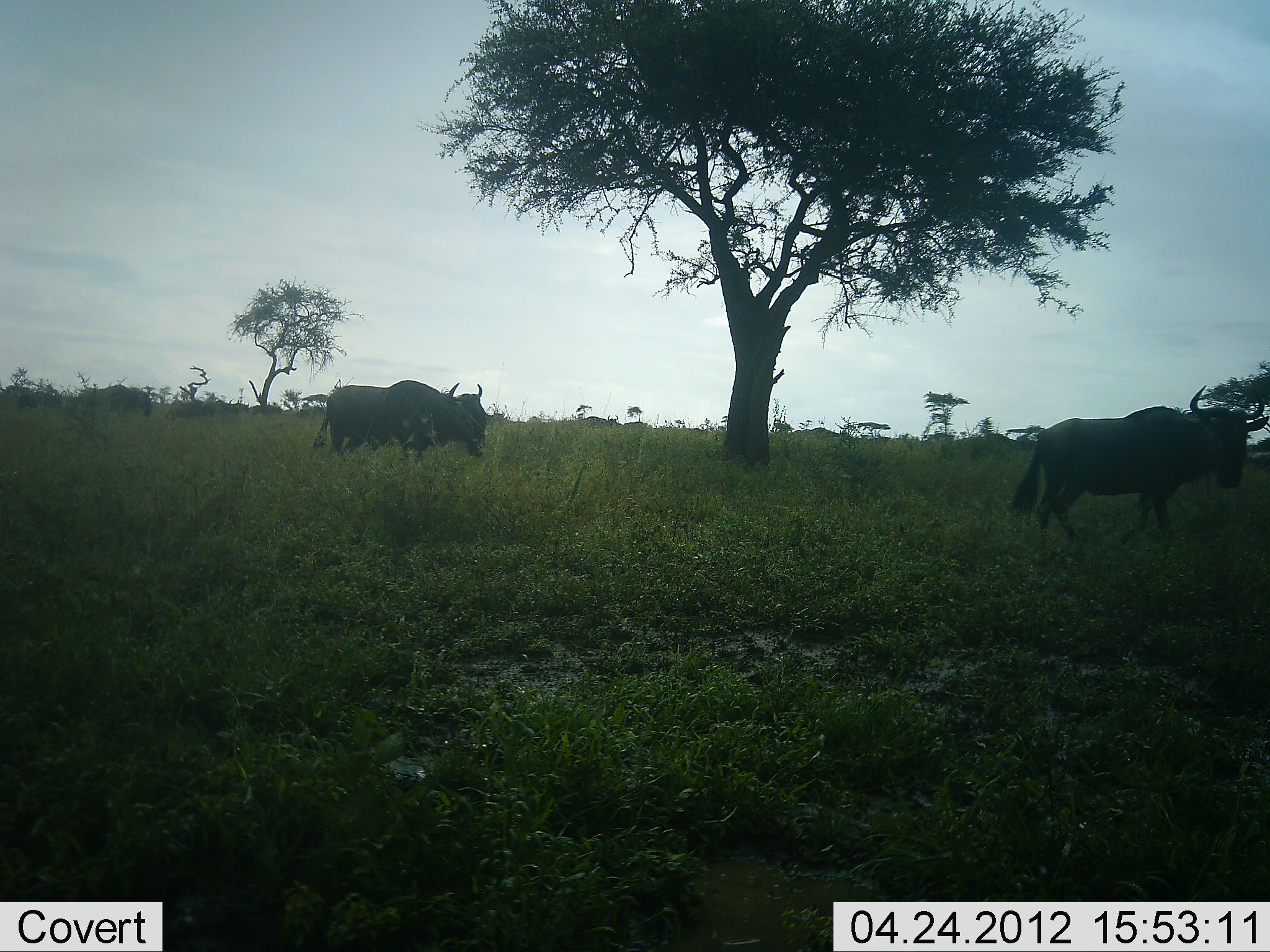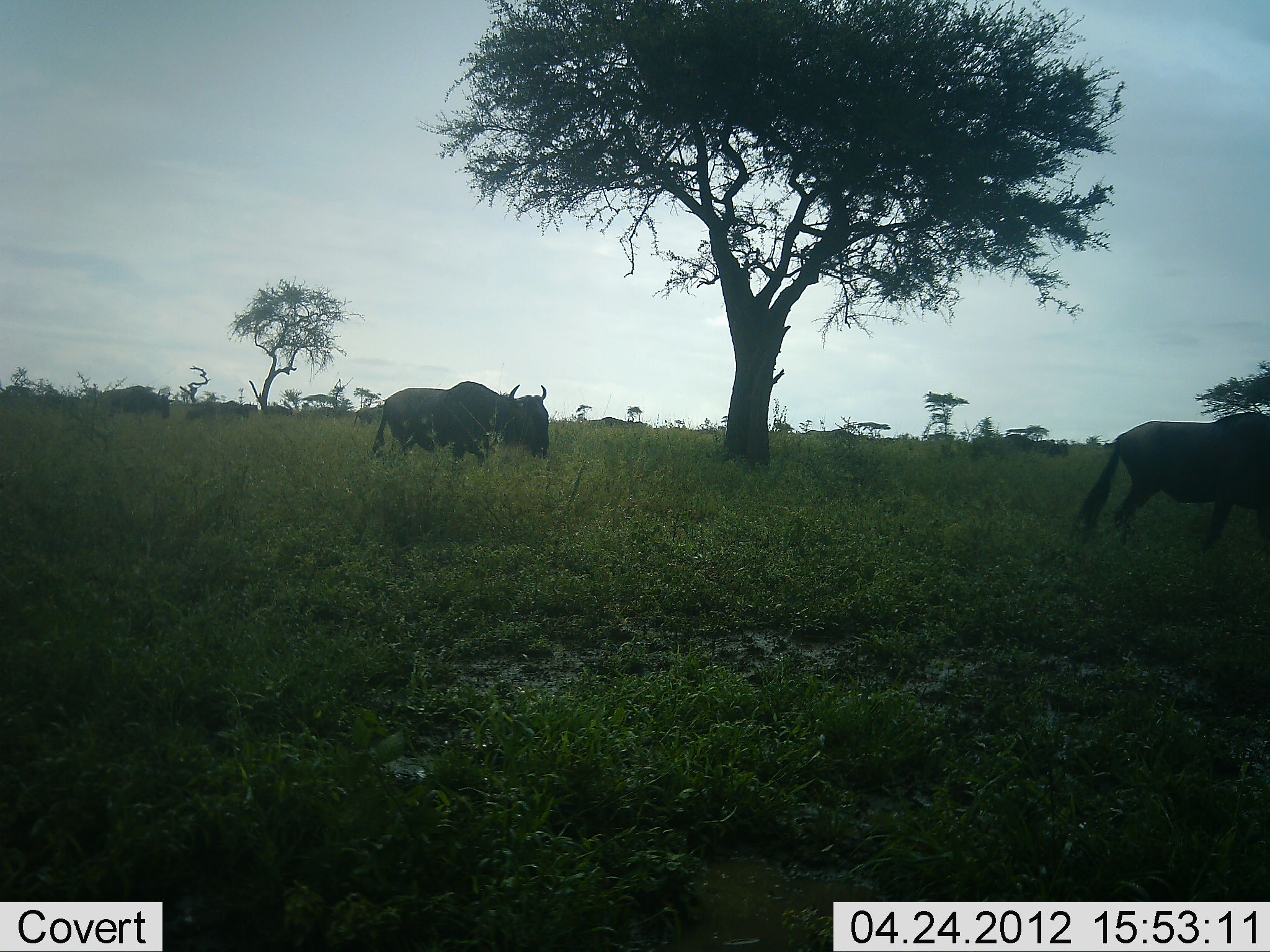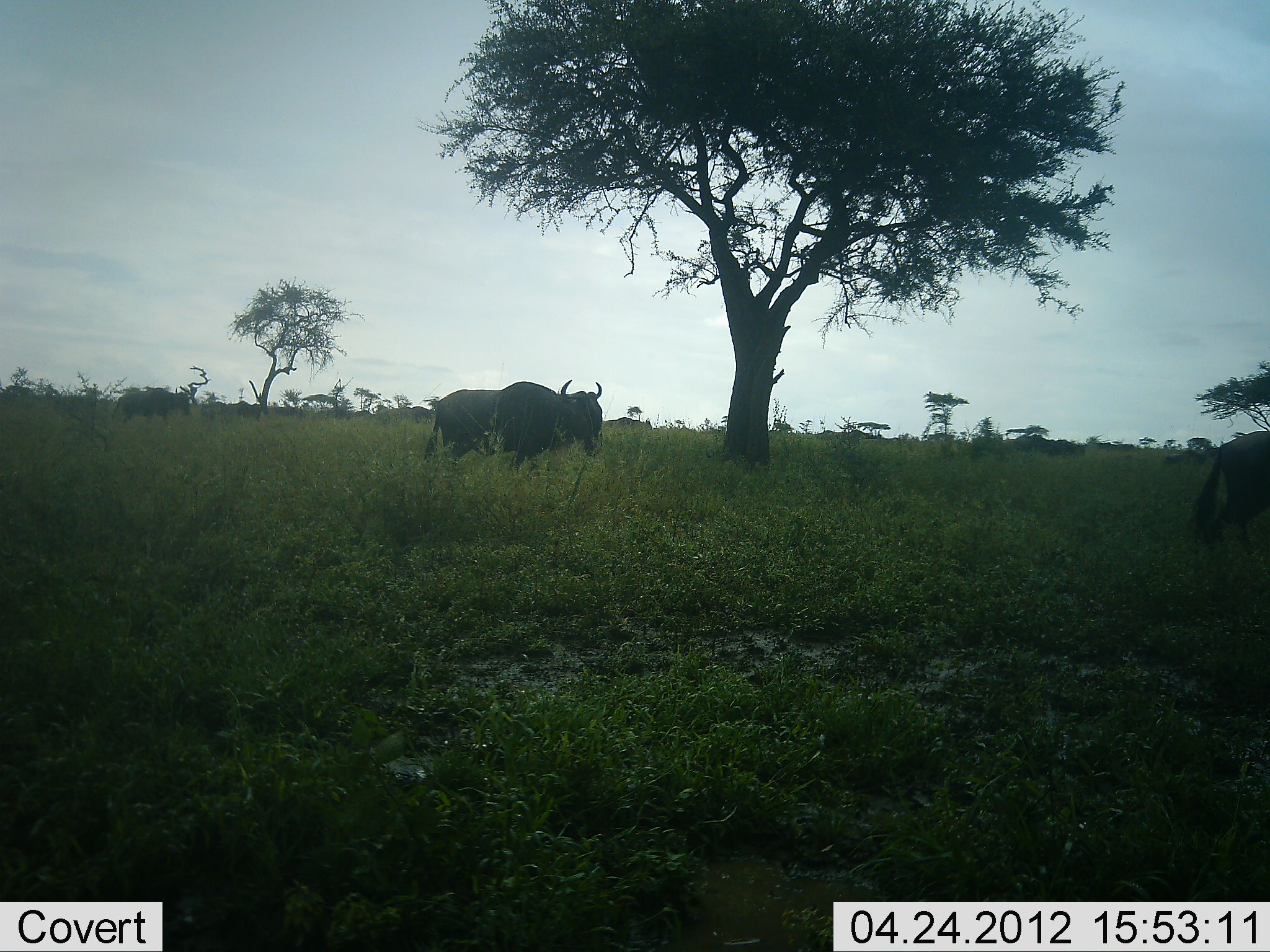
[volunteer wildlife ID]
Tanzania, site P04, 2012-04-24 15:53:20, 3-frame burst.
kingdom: Animalia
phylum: Chordata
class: Mammalia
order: Artiodactyla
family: Bovidae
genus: Connochaetes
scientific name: Connochaetes taurinus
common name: blue wildebeest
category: wildebeest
Wildebeest (blue wildebeest) (Connochaetes taurinus), count 11-50. Behavior (volunteer vote fractions): standing 0%, resting 0%, moving 100%, interacting 0%. Young present (vote fraction): 0%. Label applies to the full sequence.